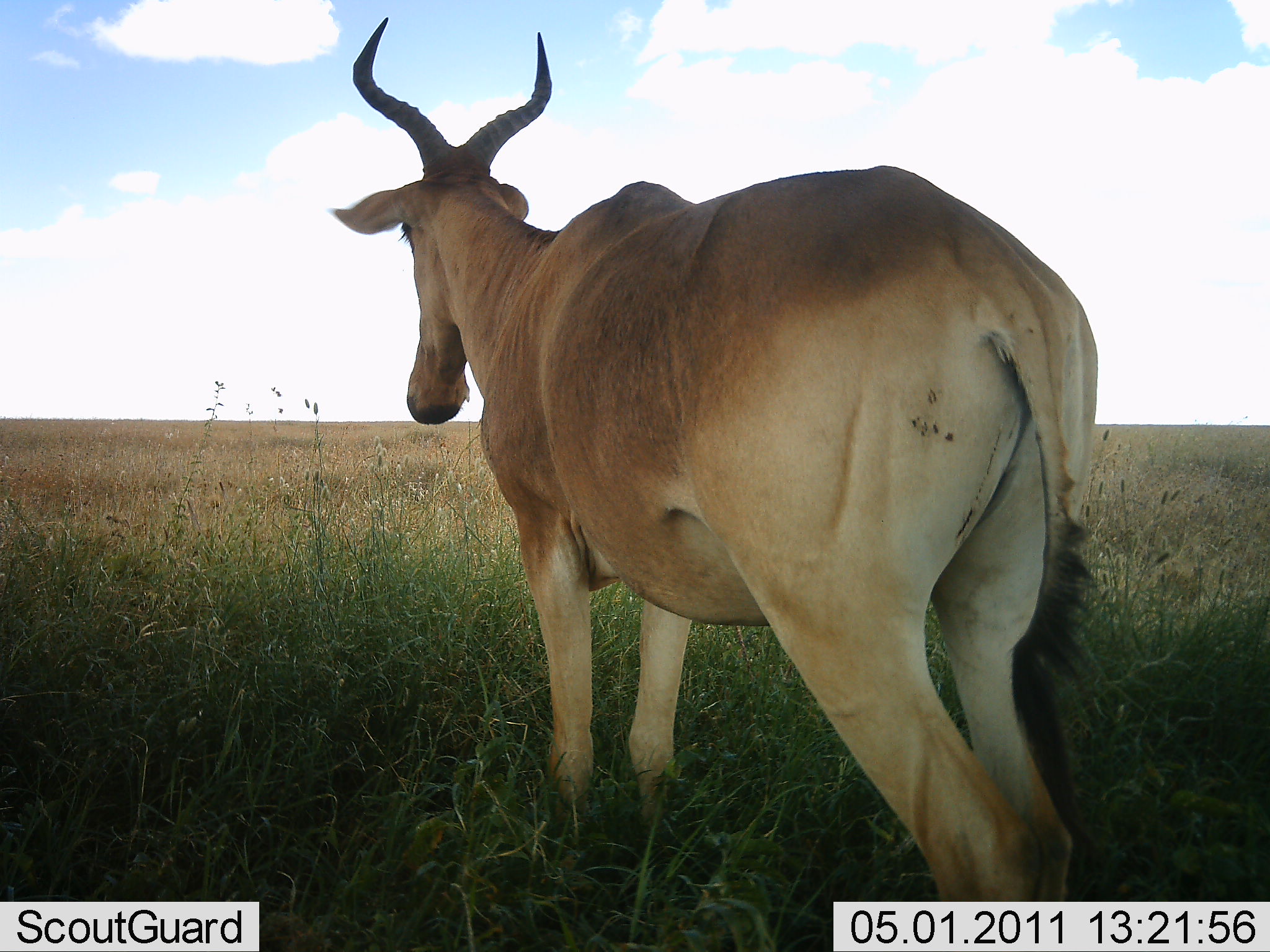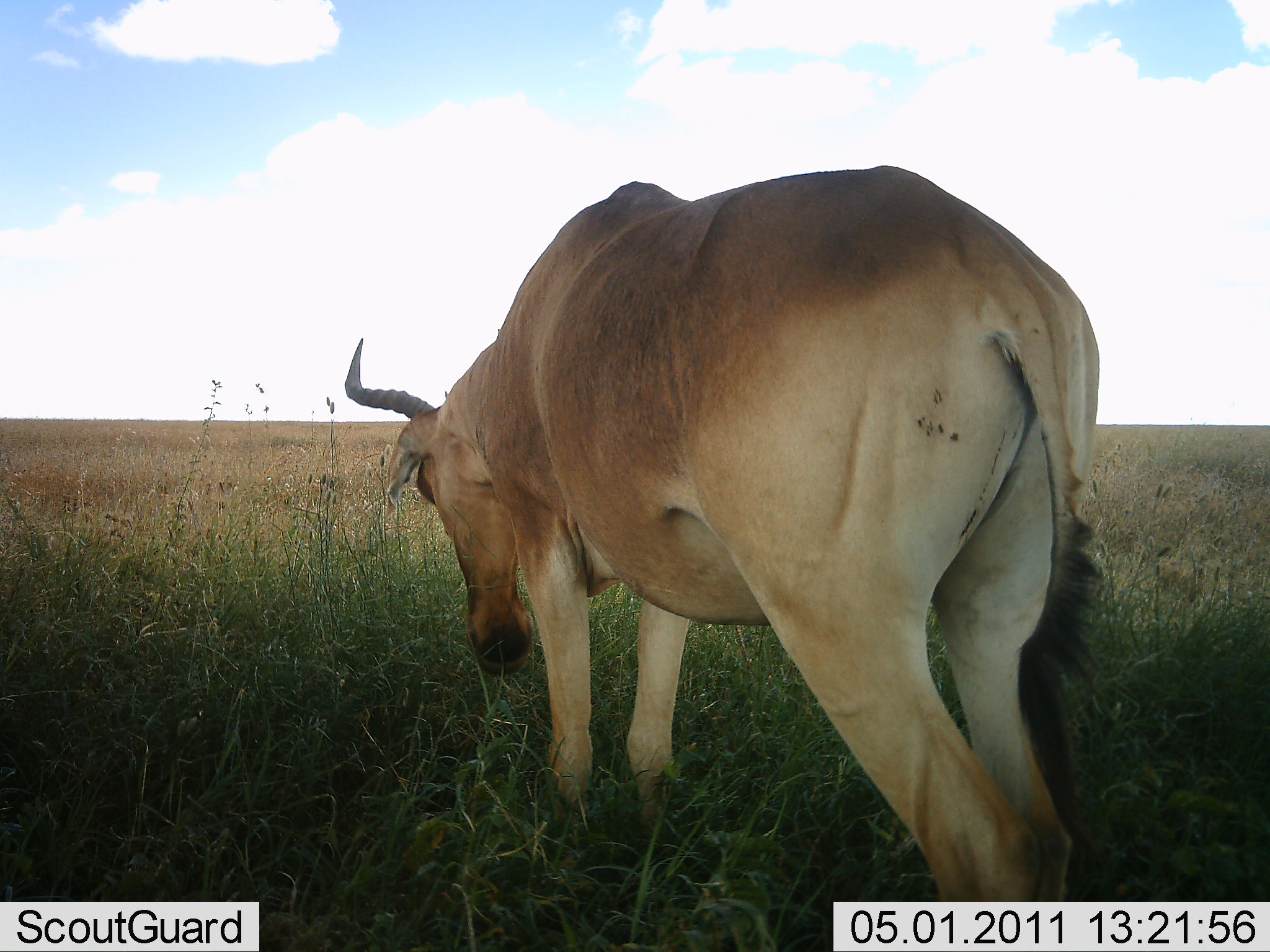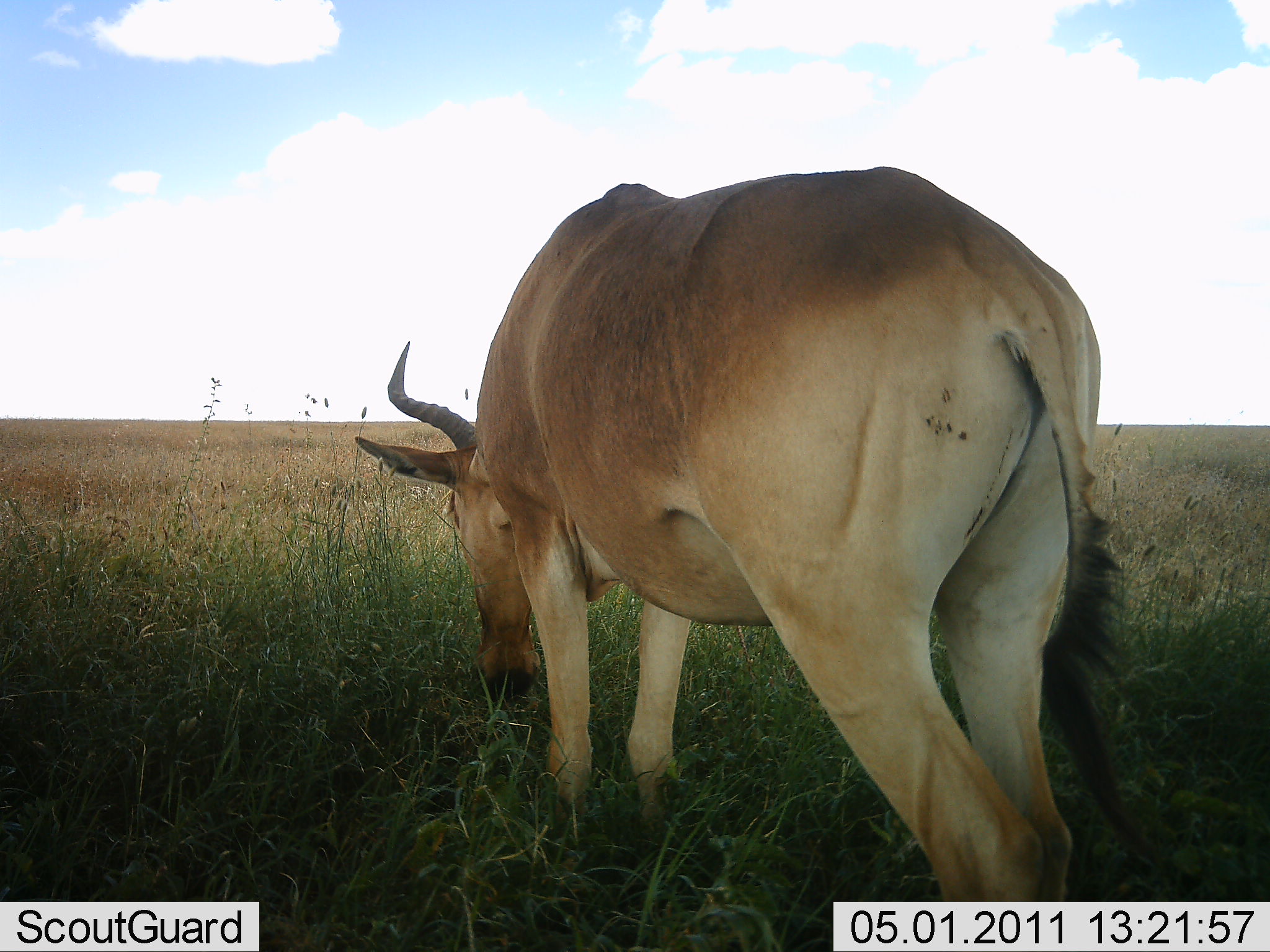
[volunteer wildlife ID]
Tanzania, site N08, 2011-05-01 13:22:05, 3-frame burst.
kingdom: Animalia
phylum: Chordata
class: Mammalia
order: Artiodactyla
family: Bovidae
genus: Alcelaphus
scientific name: Alcelaphus buselaphus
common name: hartebeest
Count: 1.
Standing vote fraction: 18%.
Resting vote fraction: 0%.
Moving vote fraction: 0%.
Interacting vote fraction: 0%.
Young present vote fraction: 0%.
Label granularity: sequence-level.